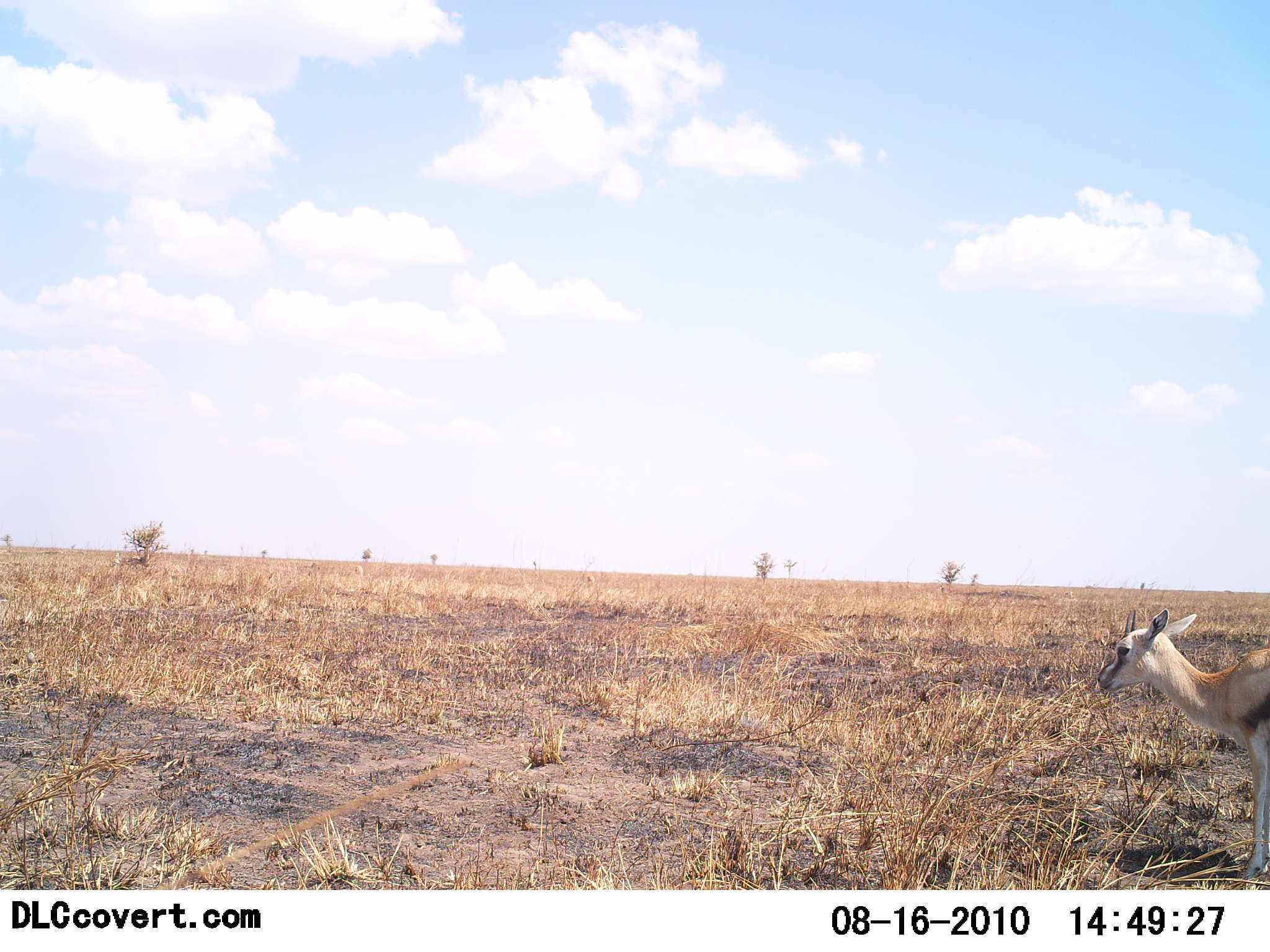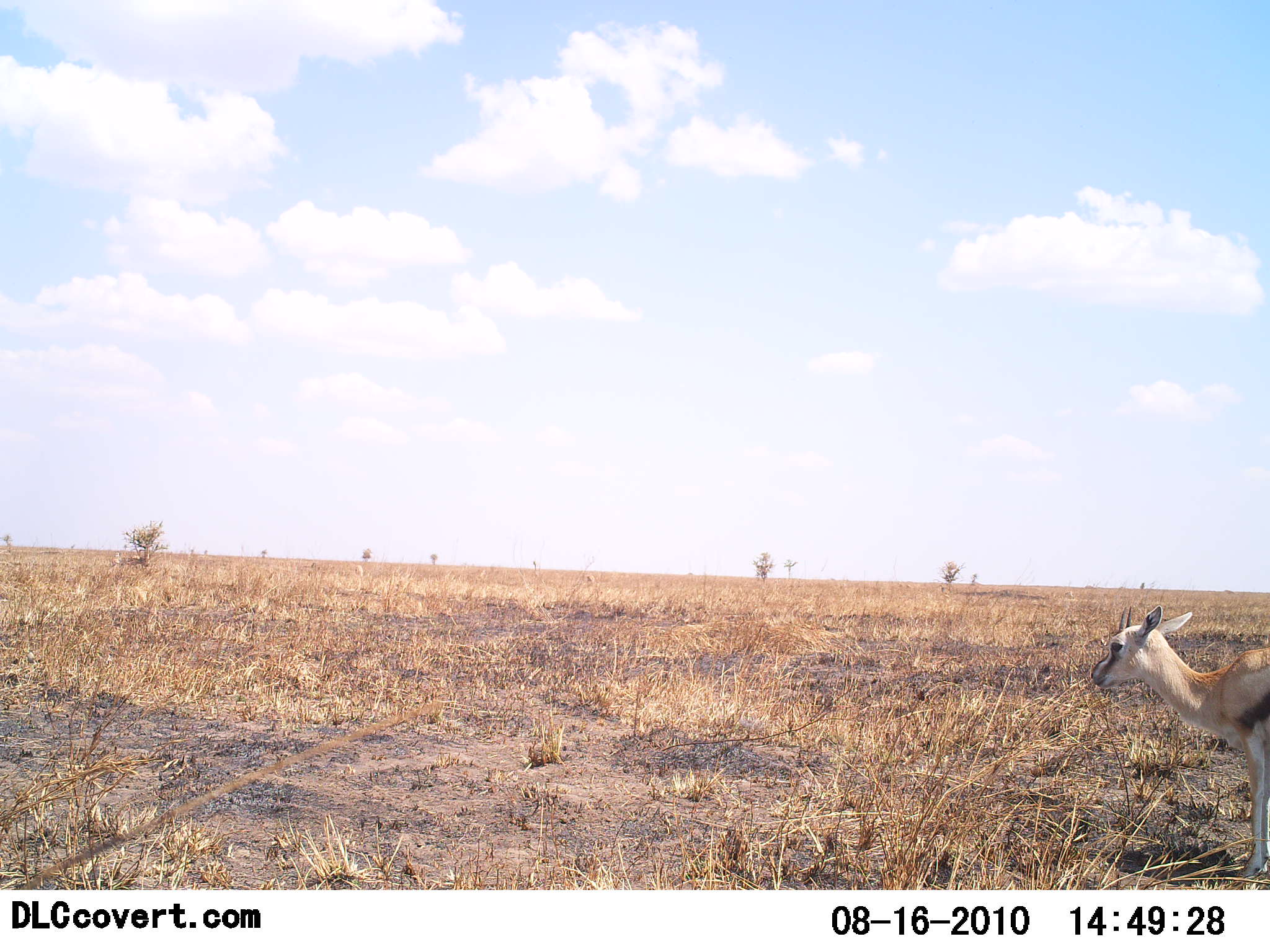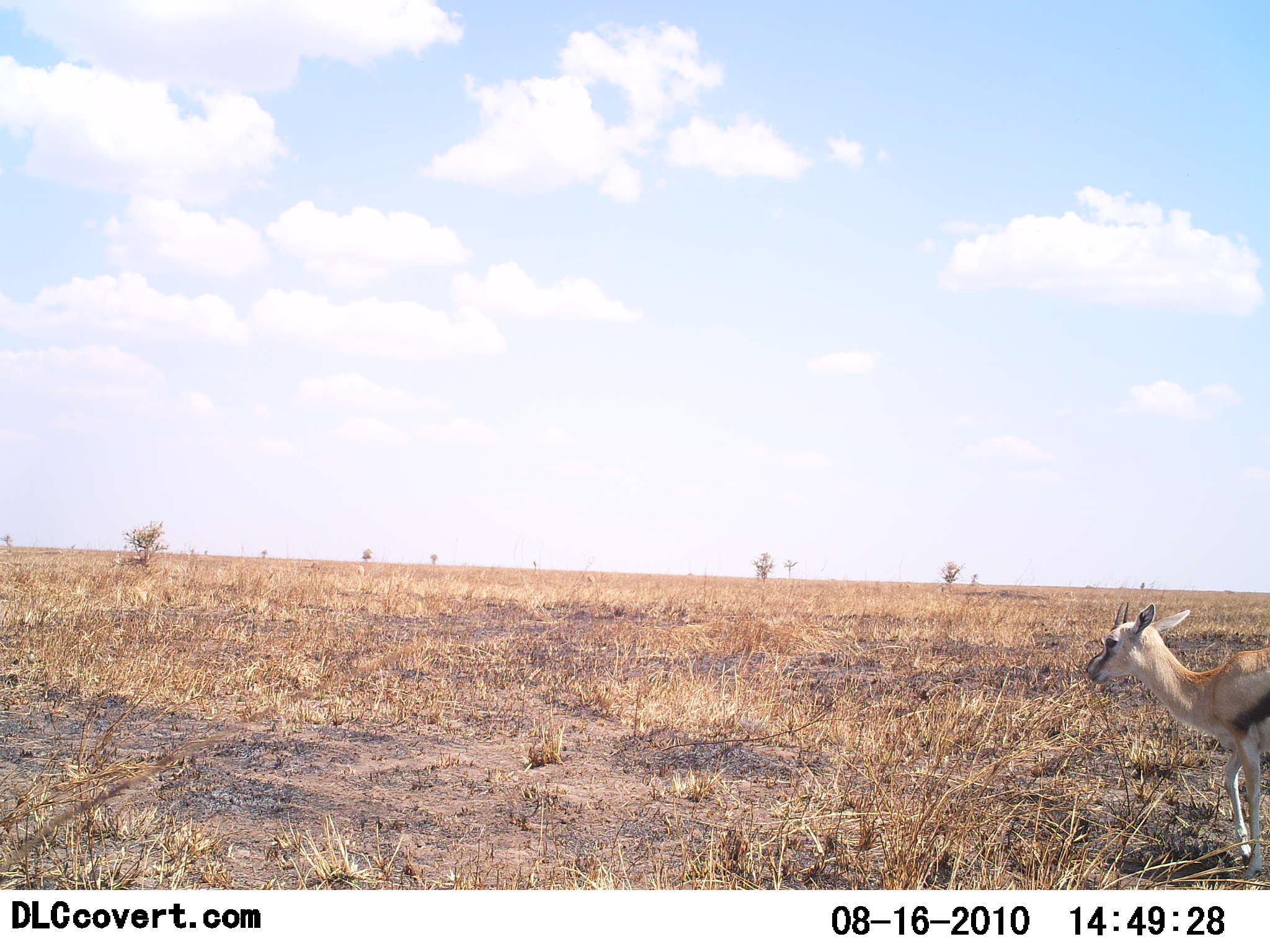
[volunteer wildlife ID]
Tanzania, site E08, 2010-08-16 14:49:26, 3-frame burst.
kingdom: Animalia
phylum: Chordata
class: Mammalia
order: Artiodactyla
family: Bovidae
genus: Eudorcas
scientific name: Eudorcas thomsonii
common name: thomson's gazelle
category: gazellethomsons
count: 1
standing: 83%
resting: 0%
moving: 17%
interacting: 0%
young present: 6%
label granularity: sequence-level